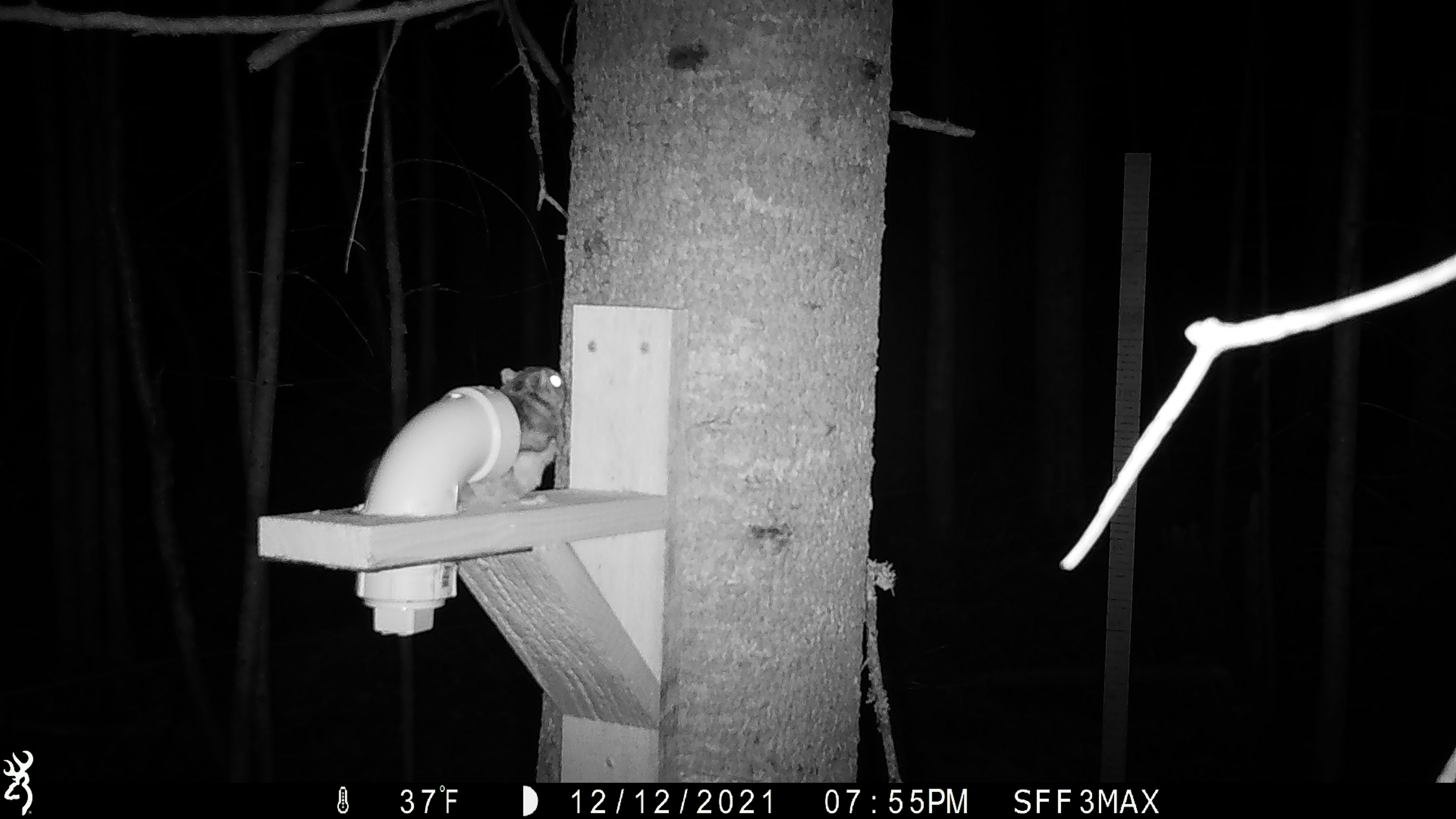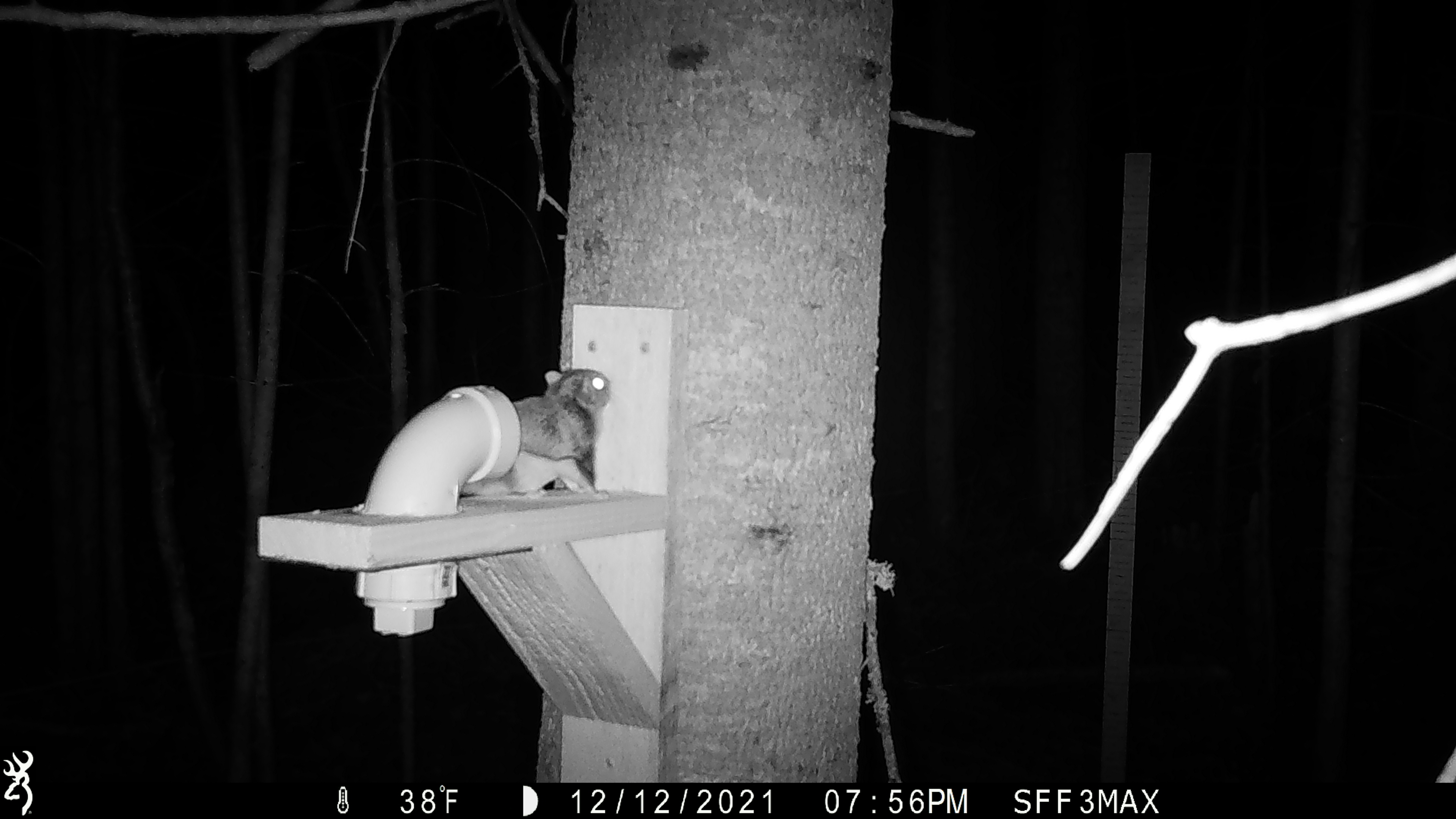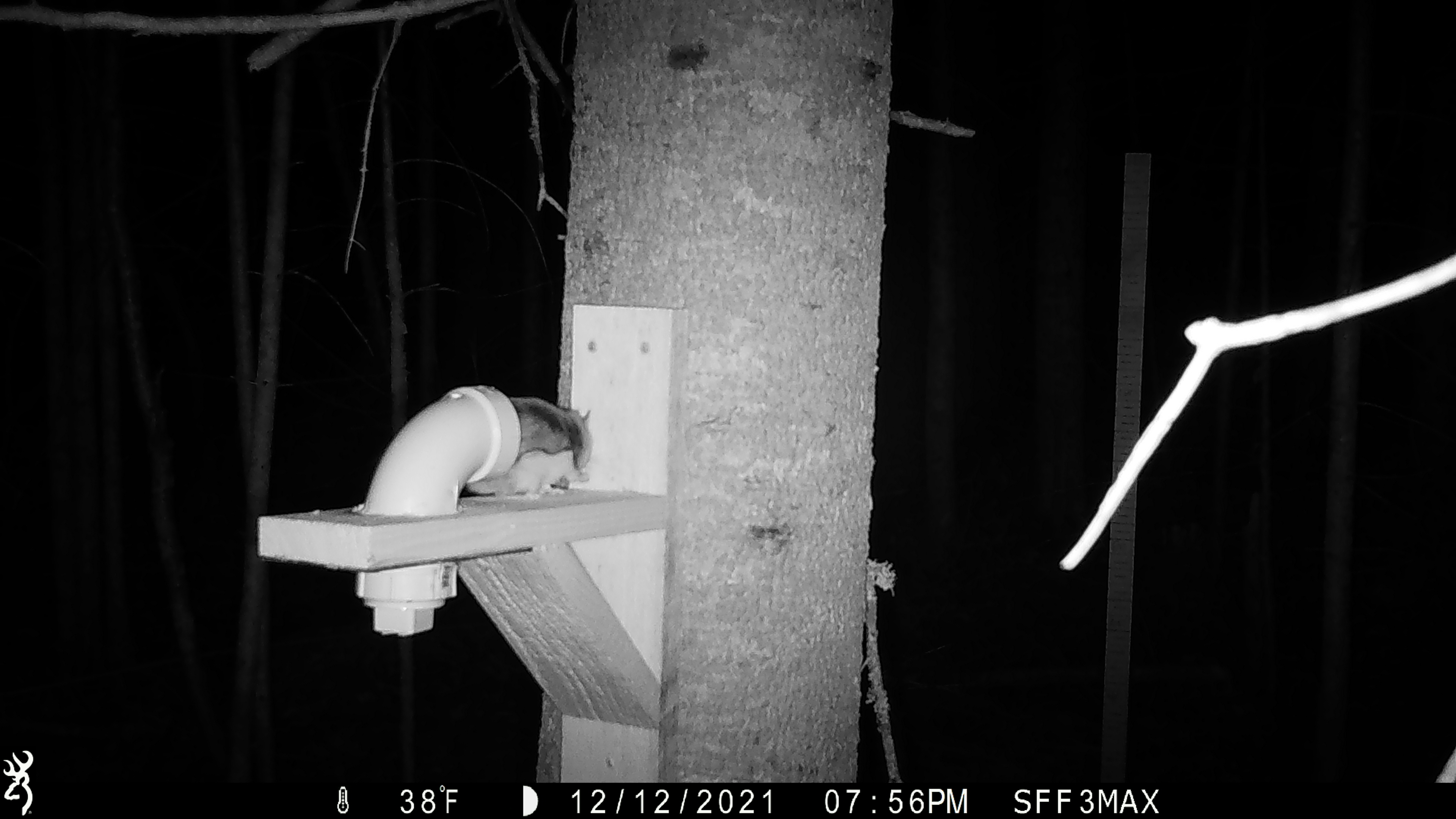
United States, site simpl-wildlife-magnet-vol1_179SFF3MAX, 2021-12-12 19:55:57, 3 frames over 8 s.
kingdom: Animalia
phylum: Chordata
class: Mammalia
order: Rodentia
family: Sciuridae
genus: Glaucomys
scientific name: Glaucomys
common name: flying squirrel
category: flying squirrel sp.